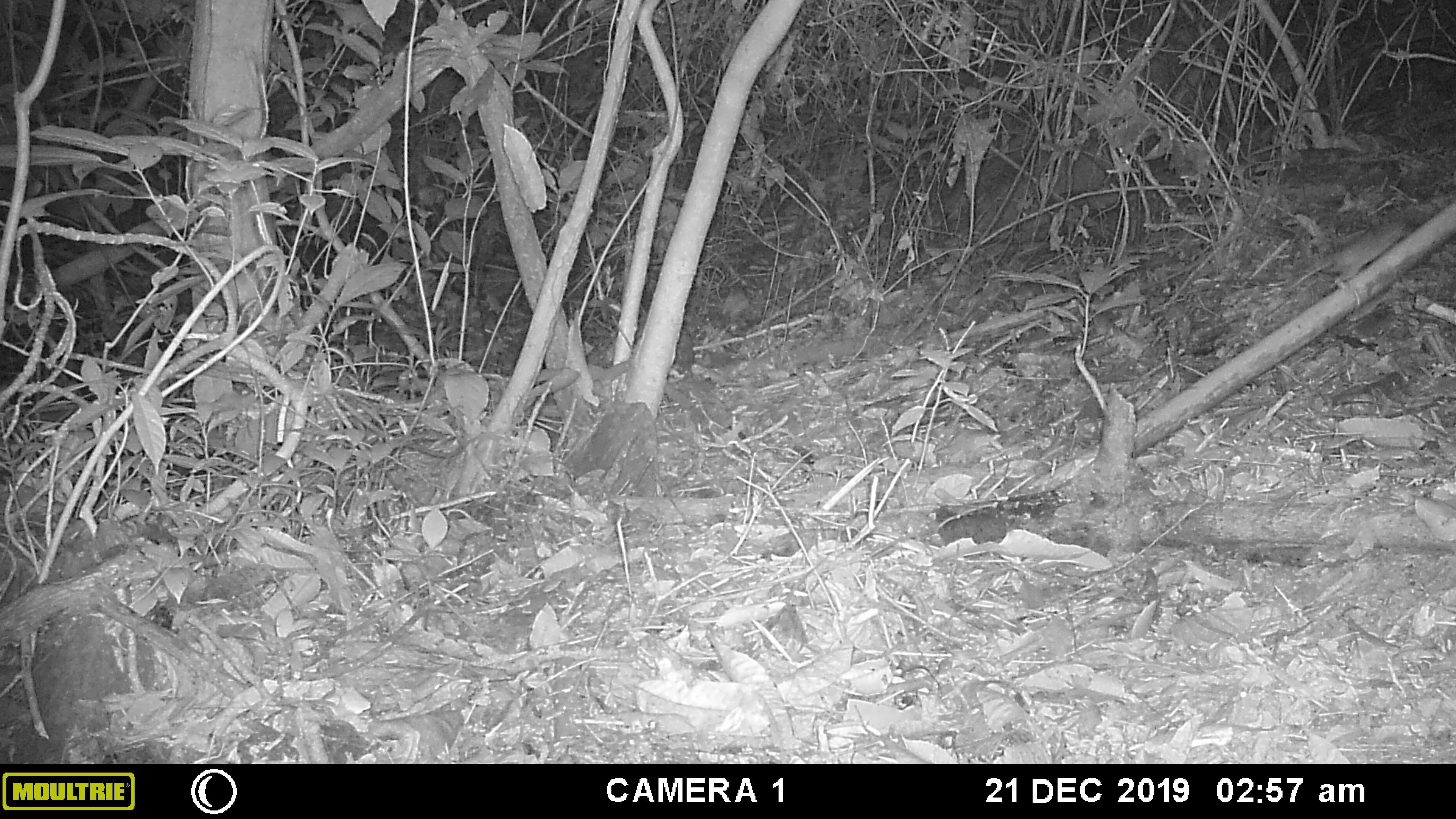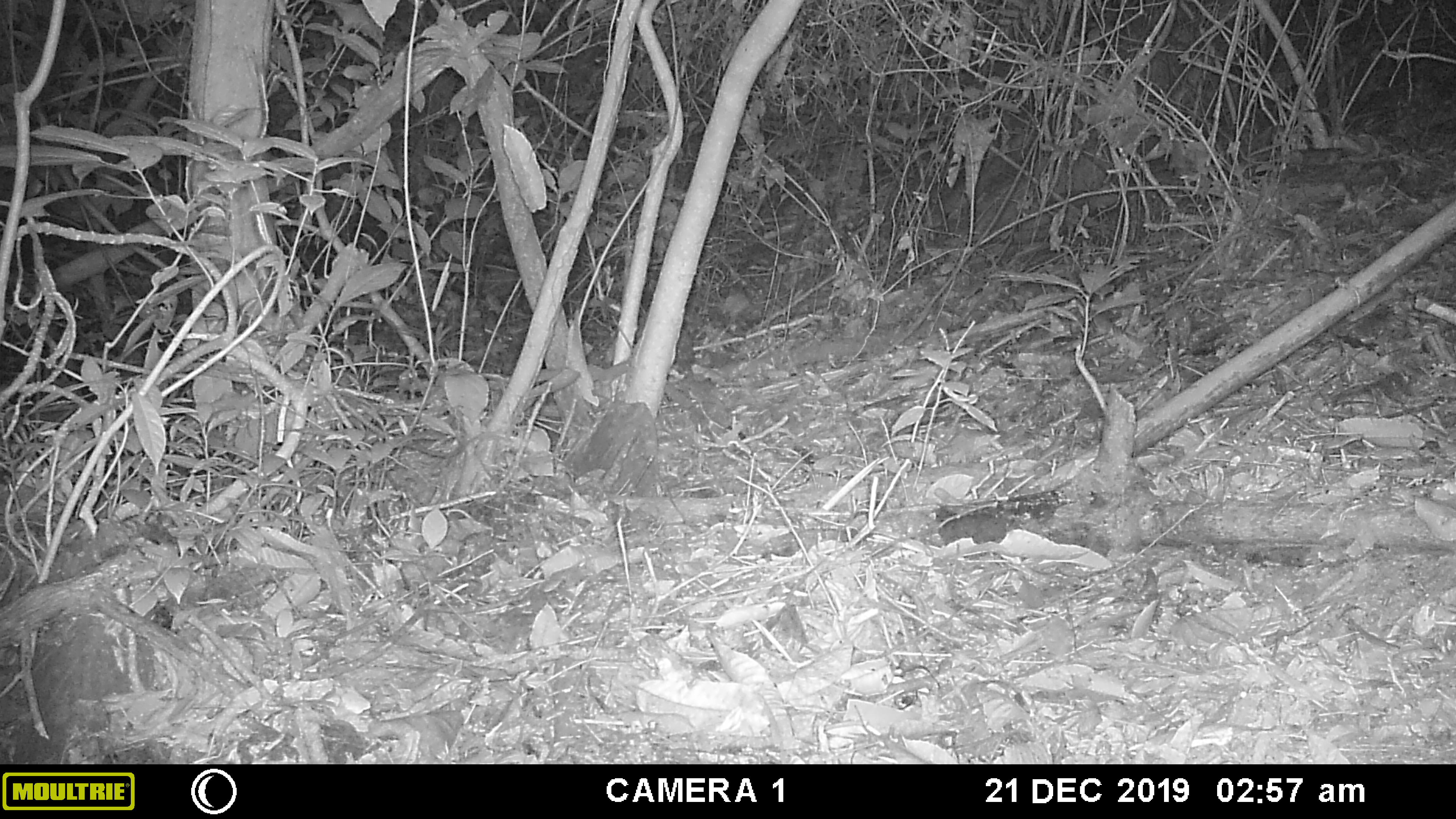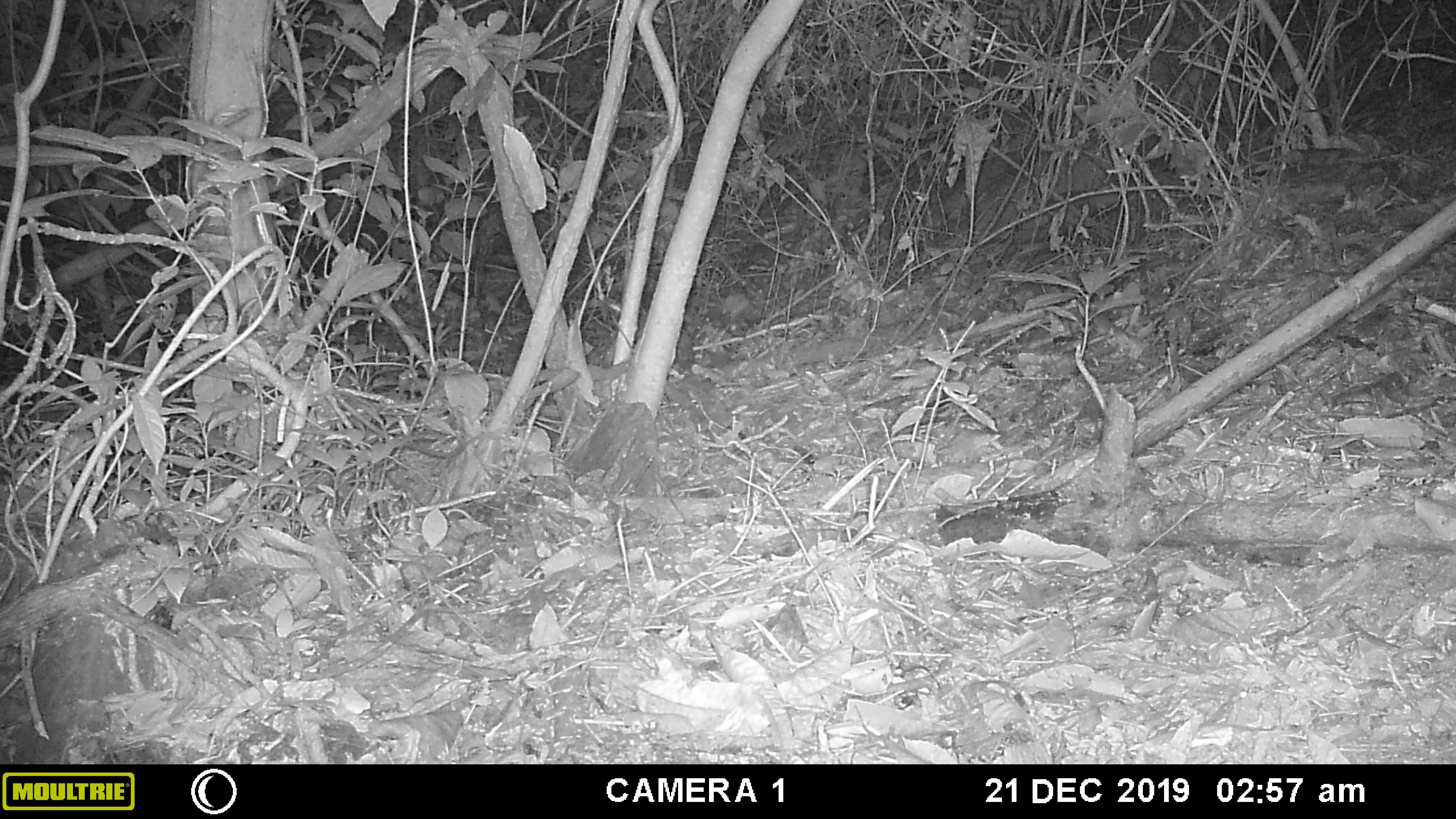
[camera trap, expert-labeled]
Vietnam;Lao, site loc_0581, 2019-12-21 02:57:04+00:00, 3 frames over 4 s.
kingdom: Animalia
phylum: Chordata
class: Mammalia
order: Rodentia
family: Muridae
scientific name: Muridae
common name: old-world mice and rats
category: unidentified murid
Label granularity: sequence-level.